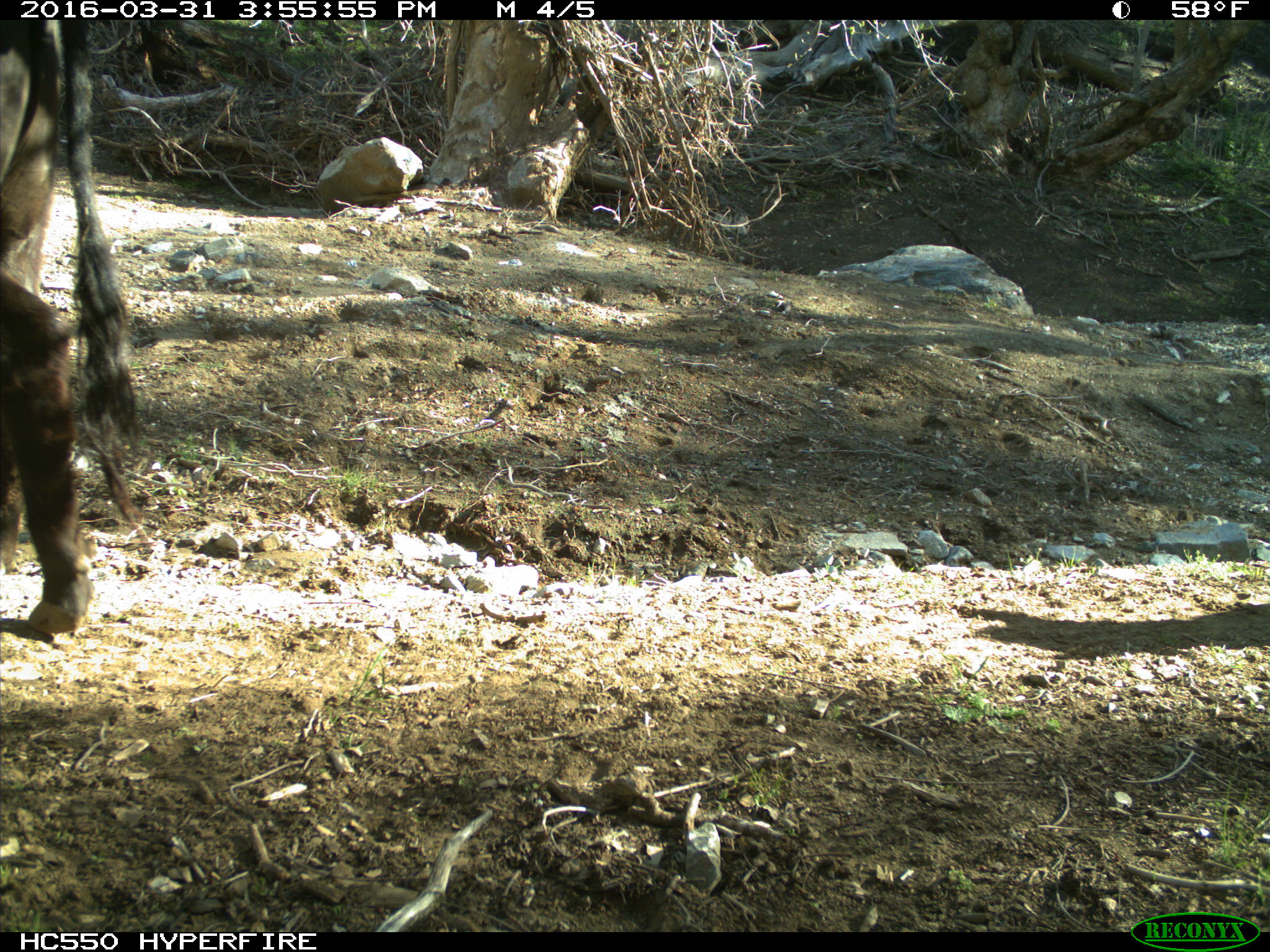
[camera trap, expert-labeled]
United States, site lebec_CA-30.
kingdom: Animalia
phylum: Chordata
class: Mammalia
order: Artiodactyla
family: Bovidae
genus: Bos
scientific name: Bos taurus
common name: domestic cow